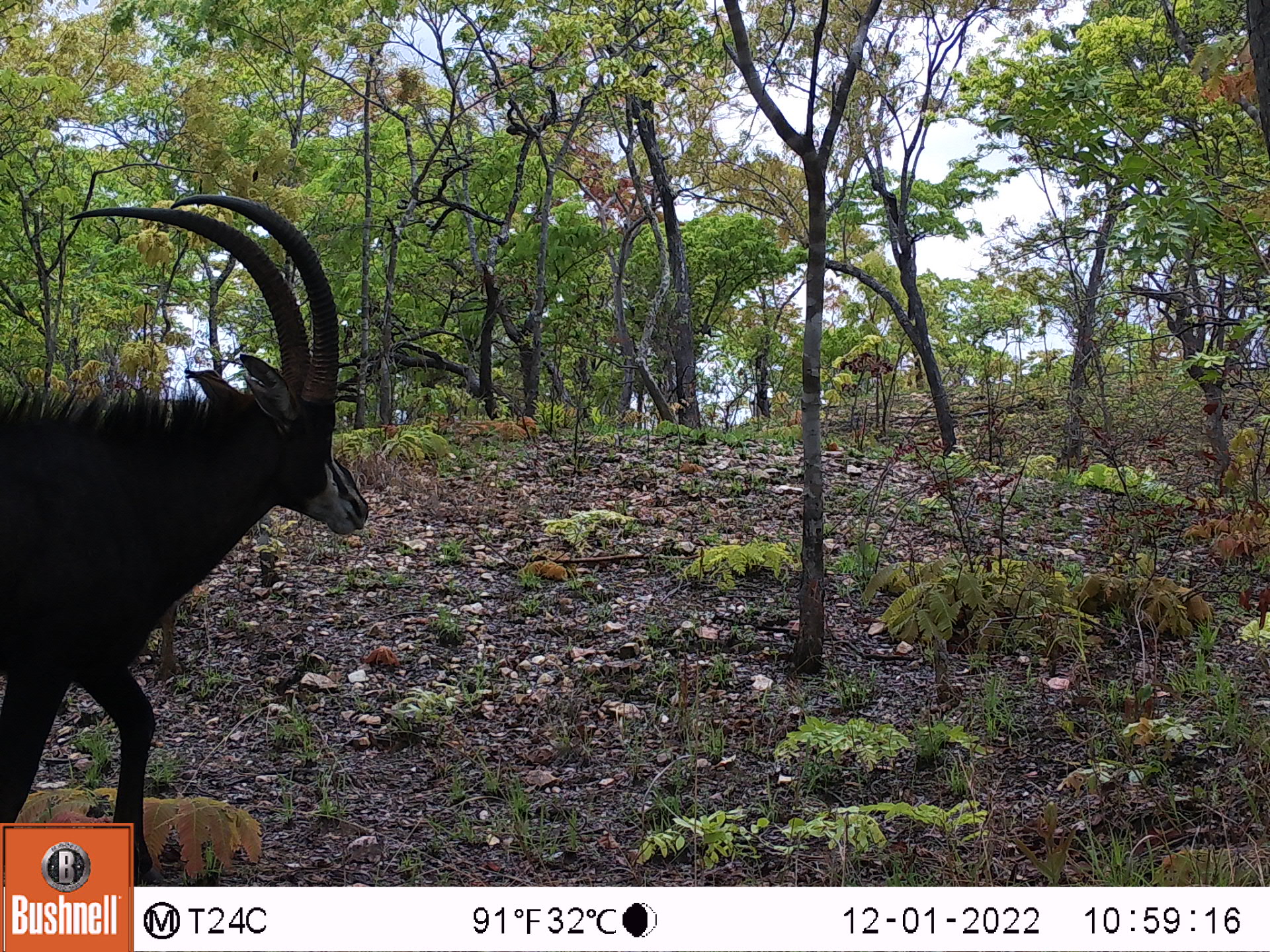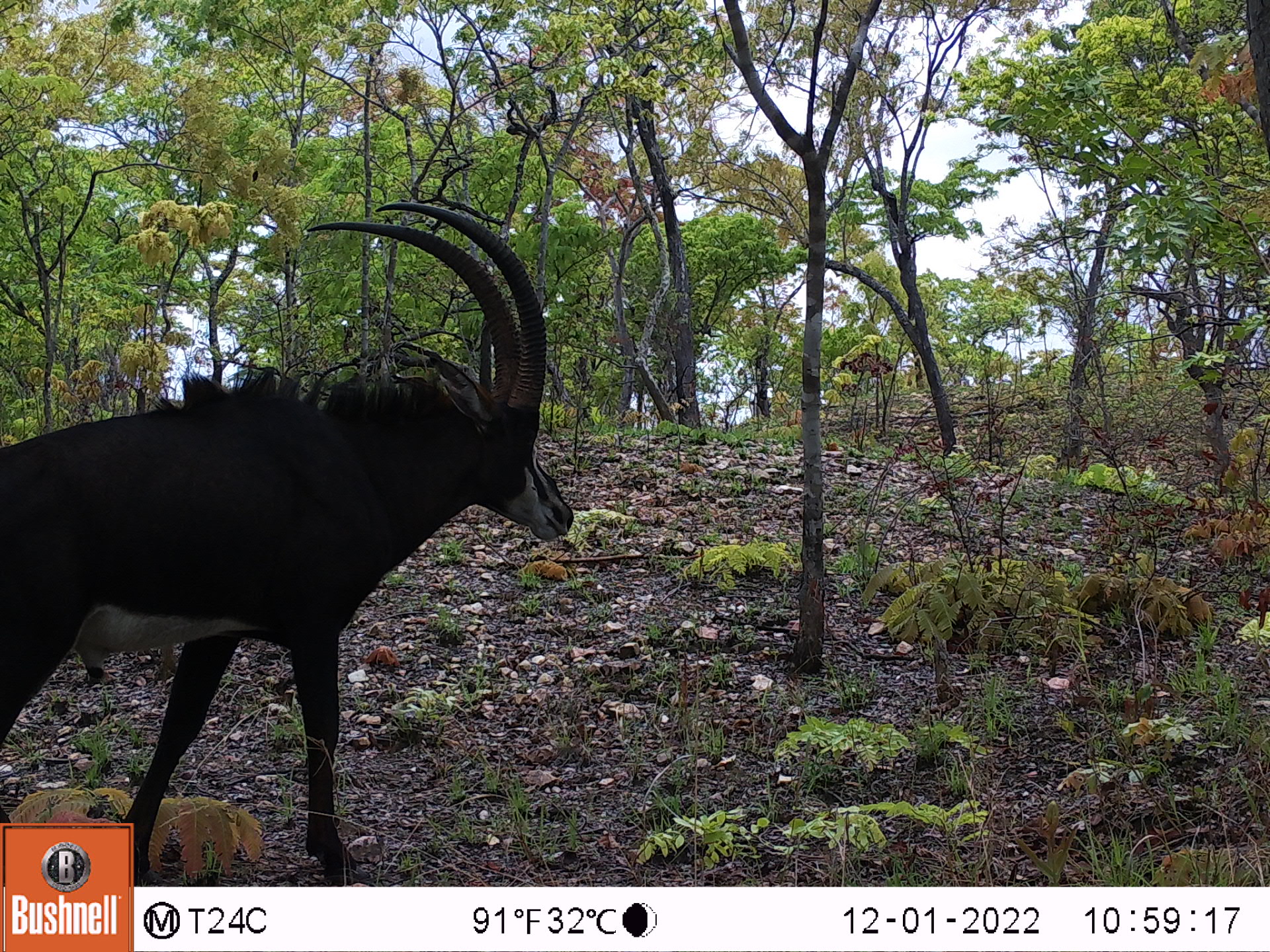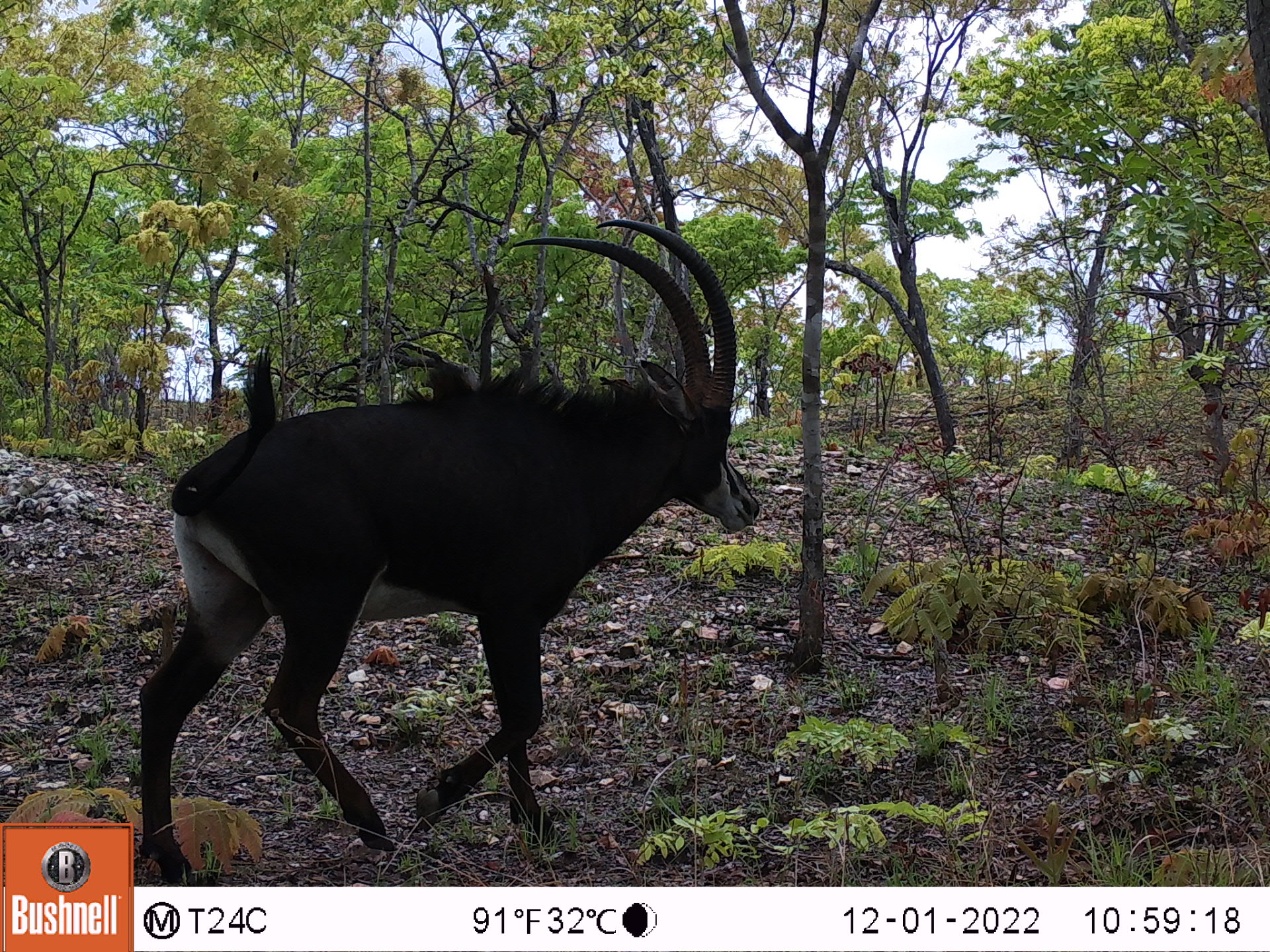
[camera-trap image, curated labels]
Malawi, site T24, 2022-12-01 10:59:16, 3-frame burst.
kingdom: Animalia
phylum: Chordata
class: Mammalia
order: Artiodactyla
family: Bovidae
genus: Hippotragus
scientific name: Hippotragus niger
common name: sable antelope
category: sable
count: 1